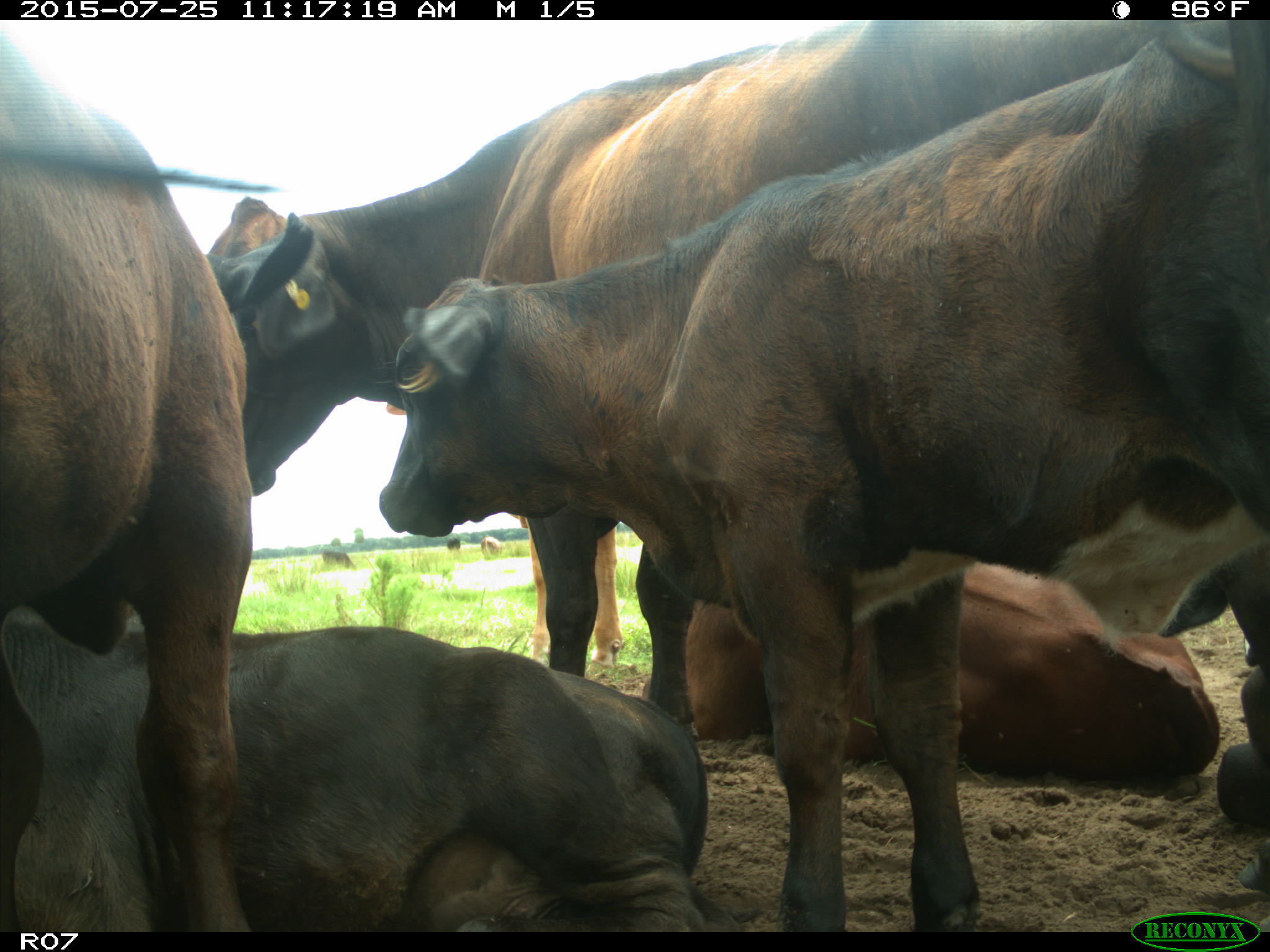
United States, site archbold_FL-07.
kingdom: Animalia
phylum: Chordata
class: Mammalia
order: Artiodactyla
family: Bovidae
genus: Bos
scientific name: Bos taurus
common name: domestic cow